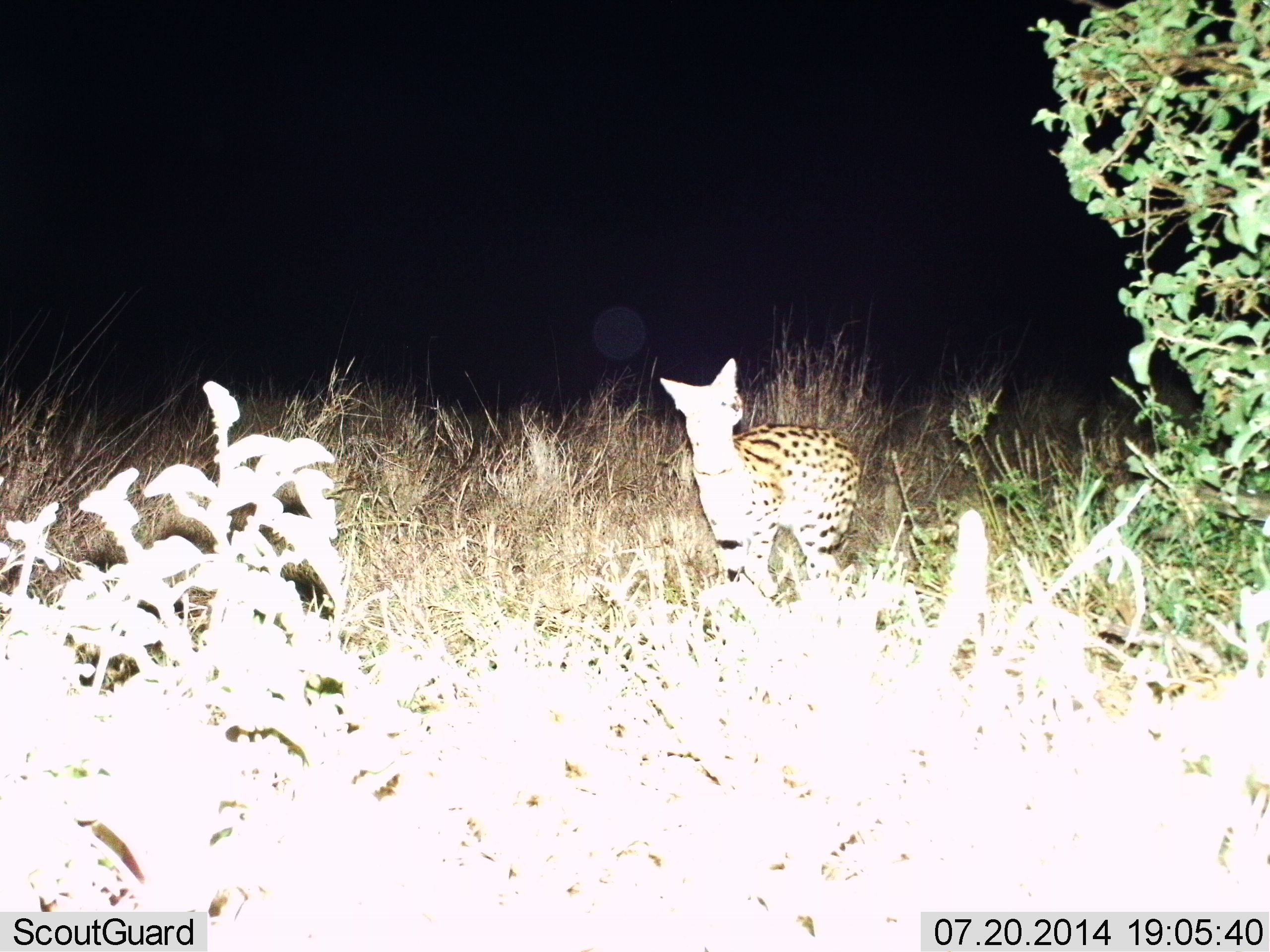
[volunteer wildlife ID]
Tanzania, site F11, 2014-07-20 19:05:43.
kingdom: Animalia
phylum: Chordata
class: Mammalia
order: Carnivora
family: Felidae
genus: Leptailurus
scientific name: Leptailurus serval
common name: serval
Serval (Leptailurus serval), count 1. Behavior (volunteer vote fractions): standing 100%, resting 0%, moving 0%, interacting 0%. Young present (vote fraction): 0%. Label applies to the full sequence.